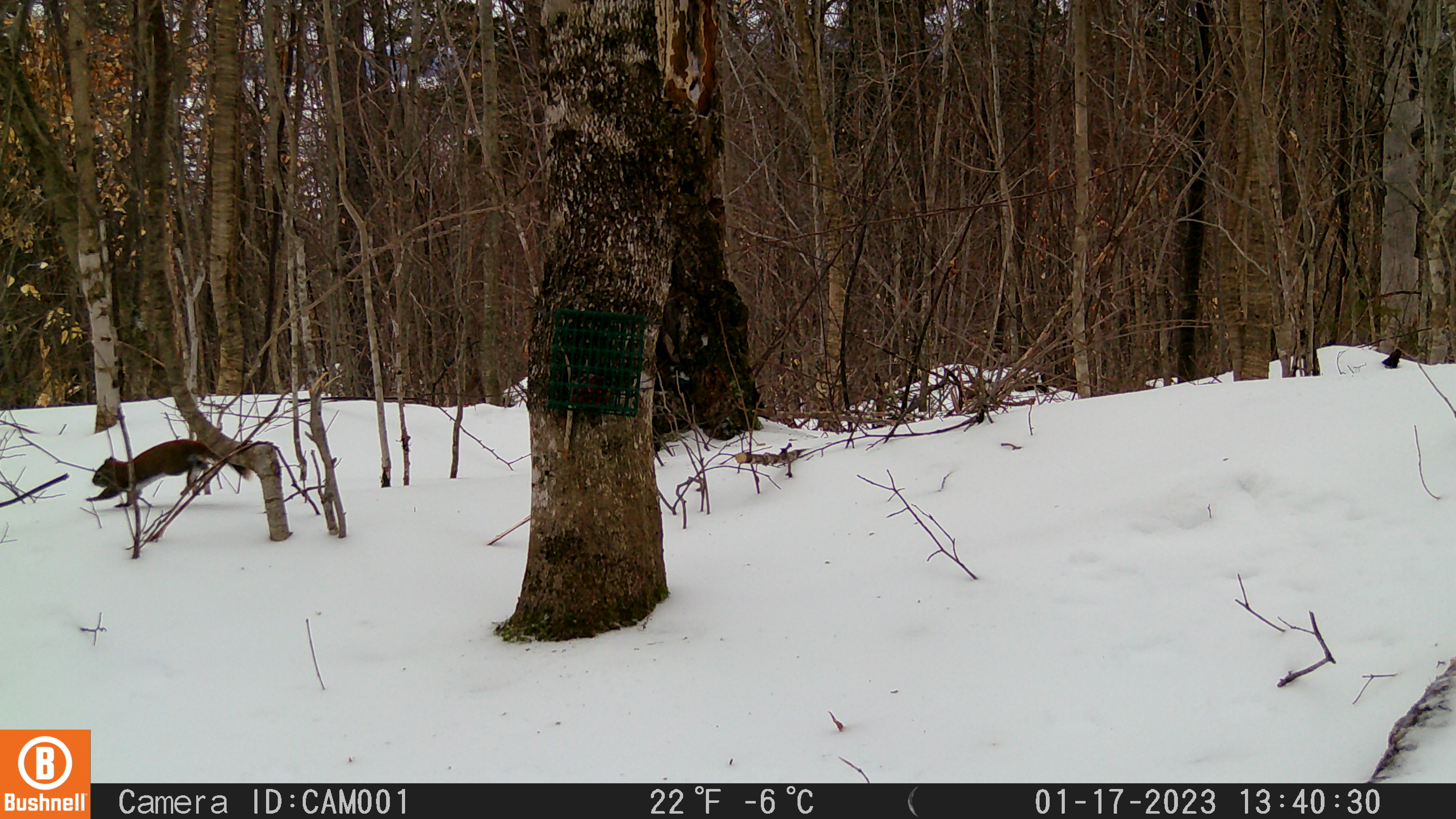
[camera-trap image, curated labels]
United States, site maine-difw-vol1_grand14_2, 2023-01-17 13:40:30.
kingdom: Animalia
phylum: Chordata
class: Mammalia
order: Rodentia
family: Sciuridae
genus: Tamiasciurus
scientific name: Tamiasciurus hudsonicus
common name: red squirrel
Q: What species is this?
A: Red squirrel (Tamiasciurus hudsonicus).